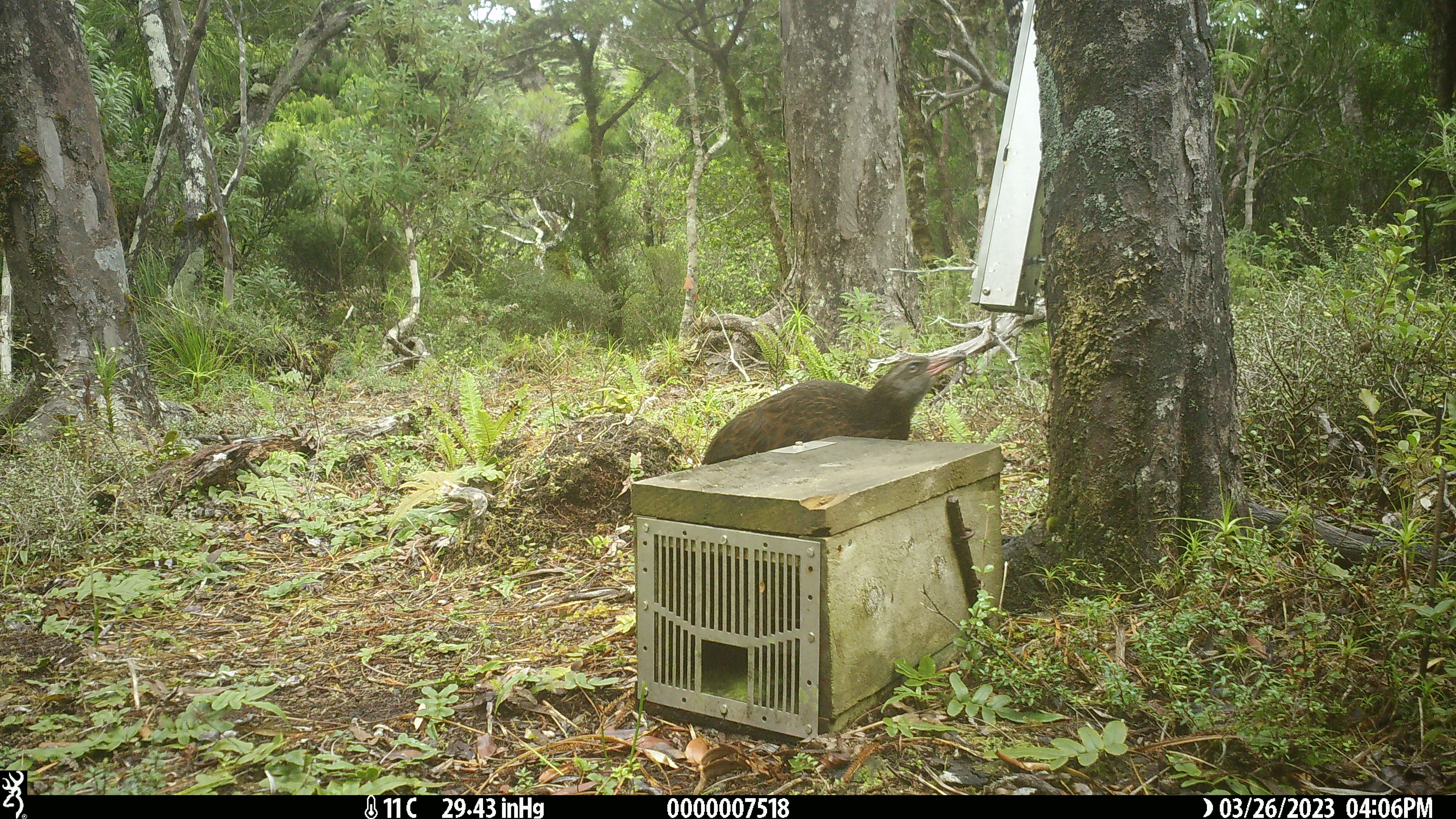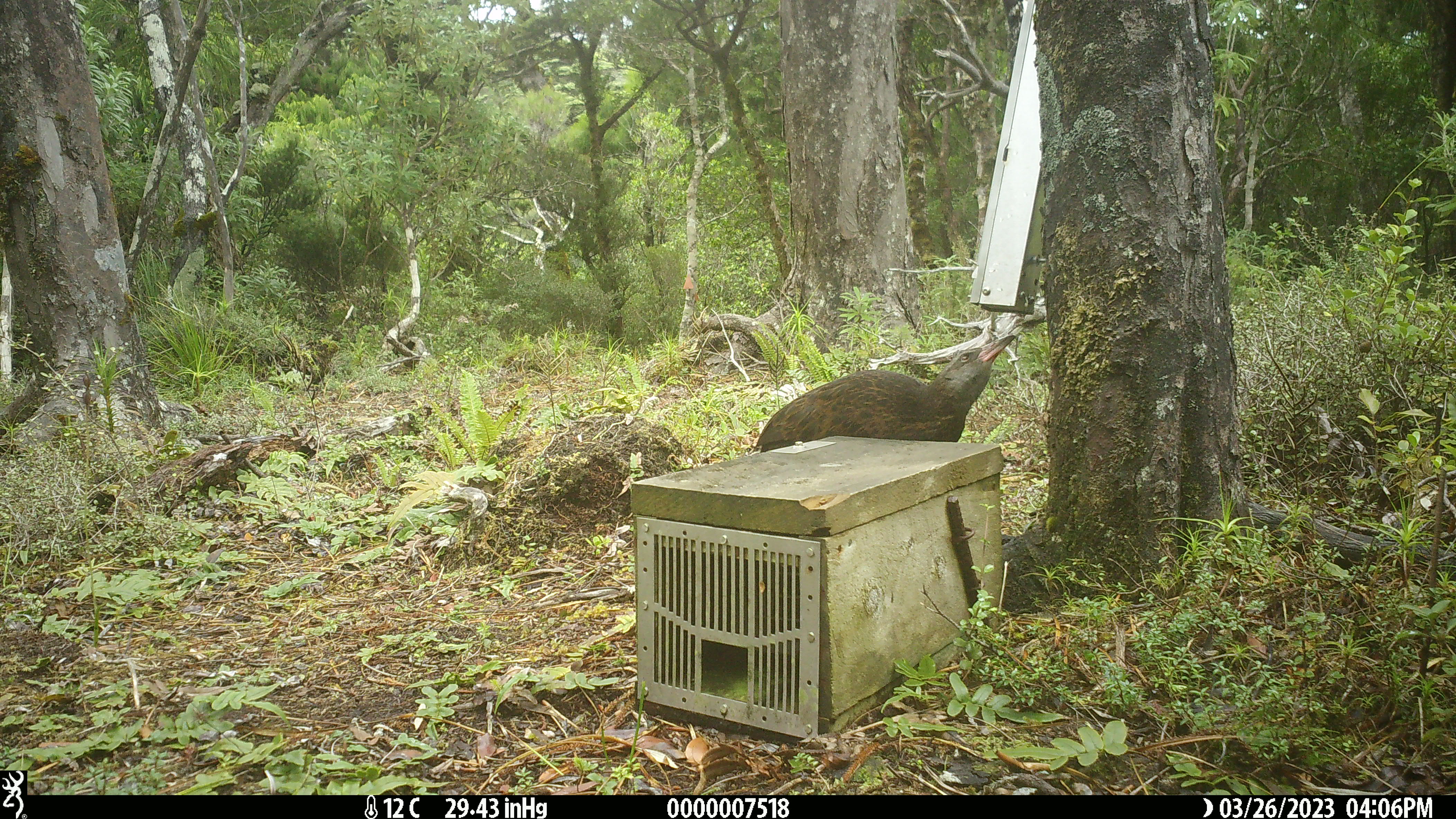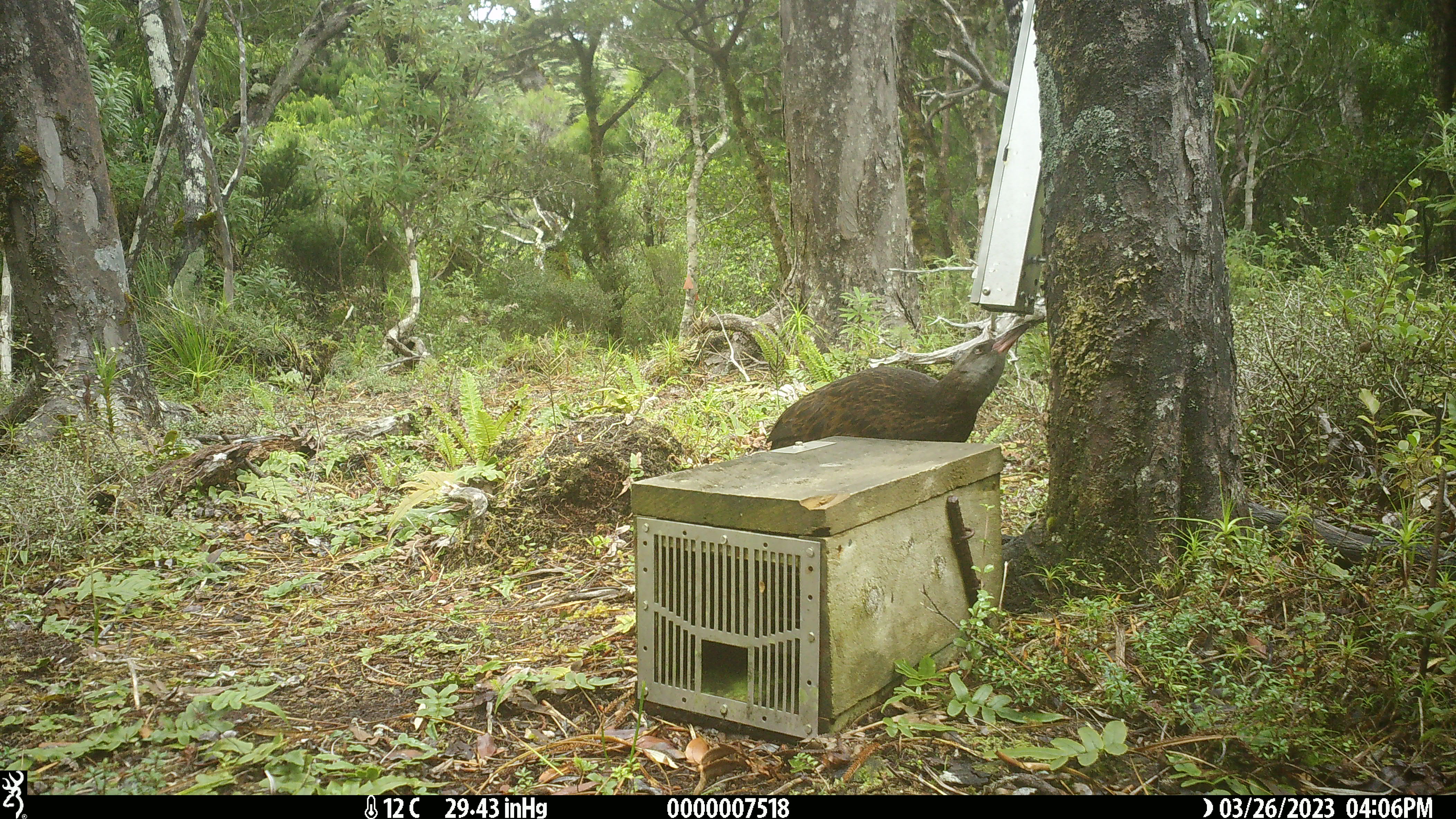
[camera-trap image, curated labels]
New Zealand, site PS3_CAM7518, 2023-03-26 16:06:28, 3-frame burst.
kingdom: Animalia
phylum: Chordata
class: Aves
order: Gruiformes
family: Rallidae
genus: Gallirallus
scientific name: Gallirallus australis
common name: weka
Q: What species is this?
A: Weka (Gallirallus australis).